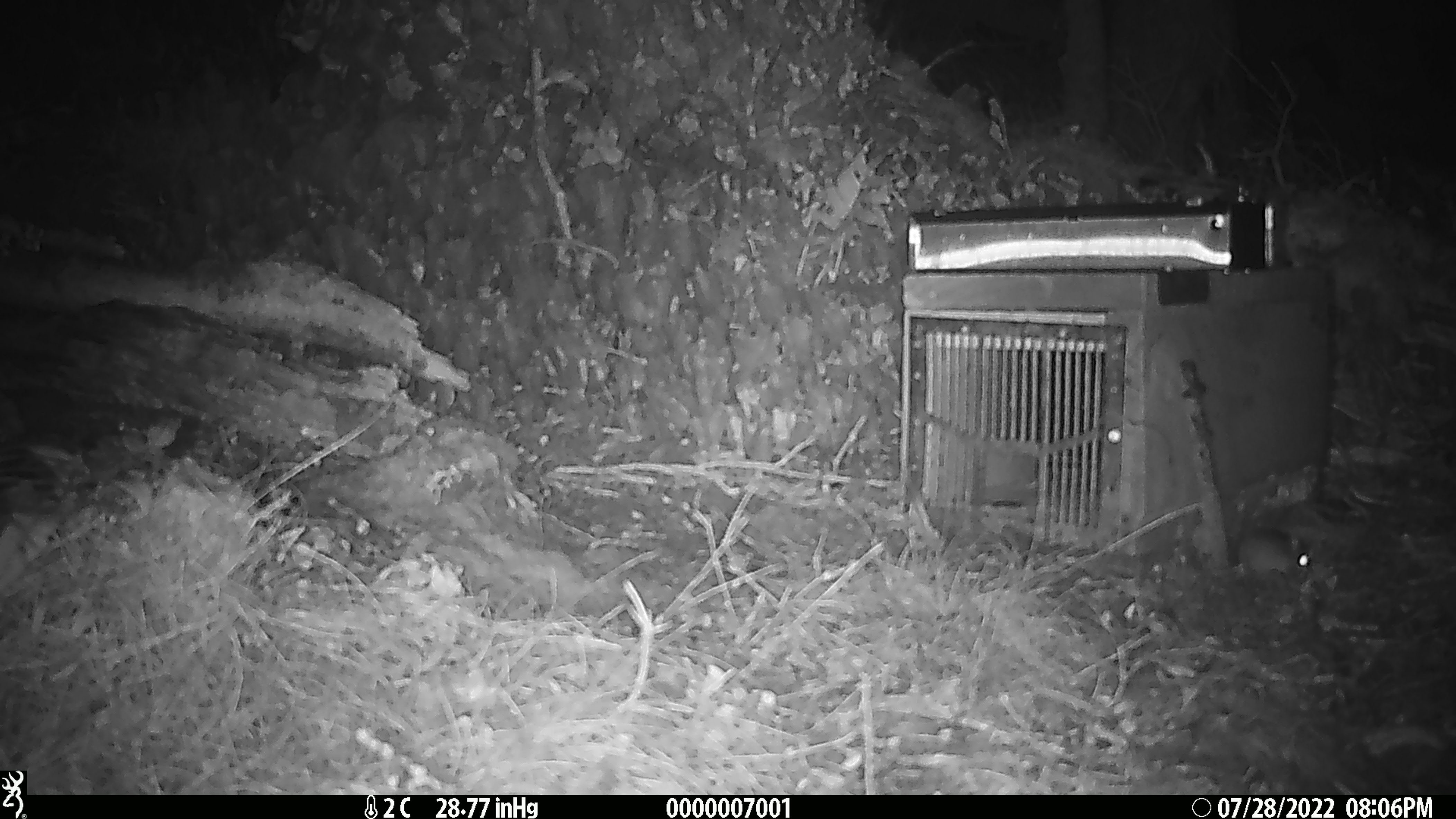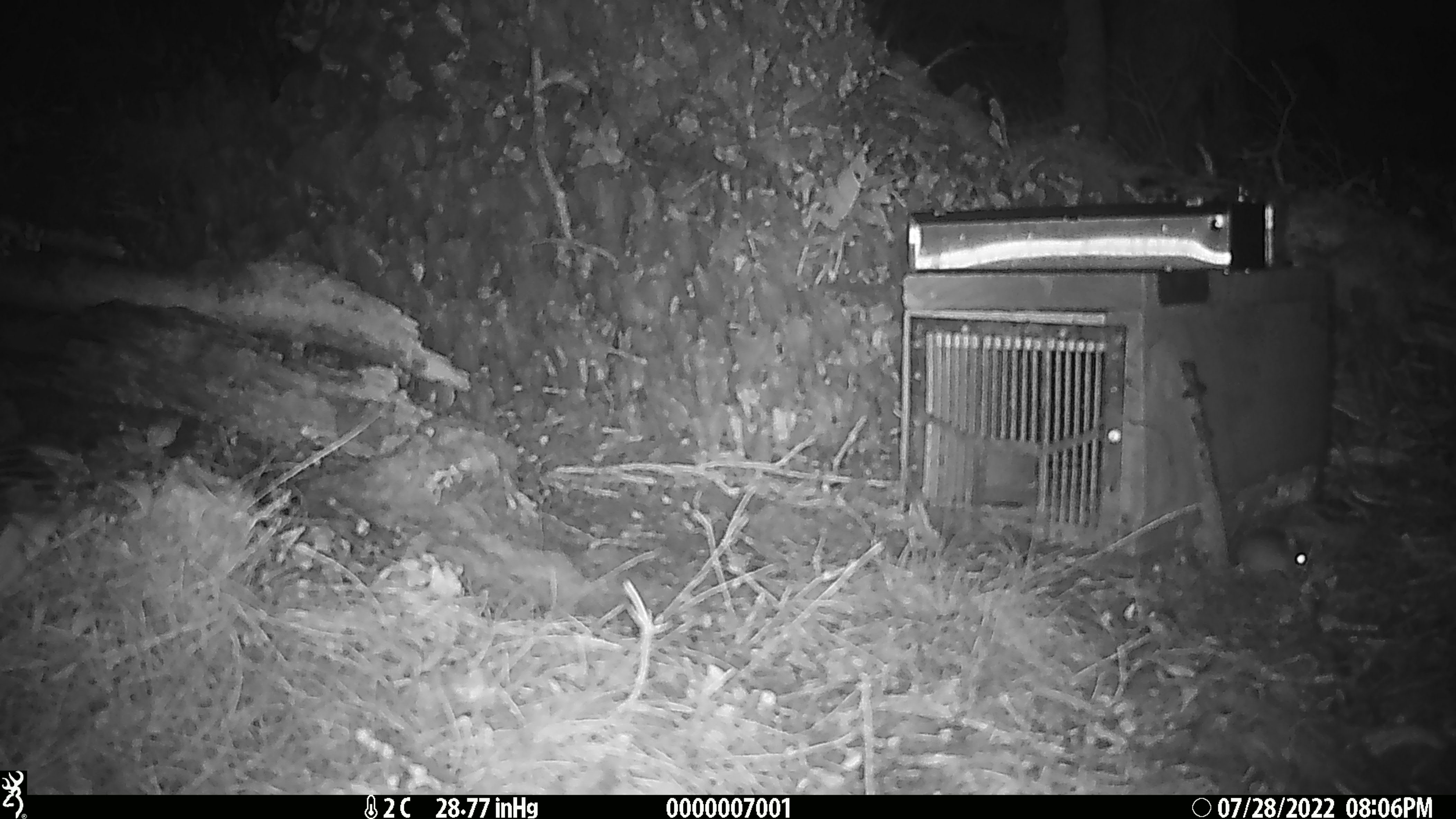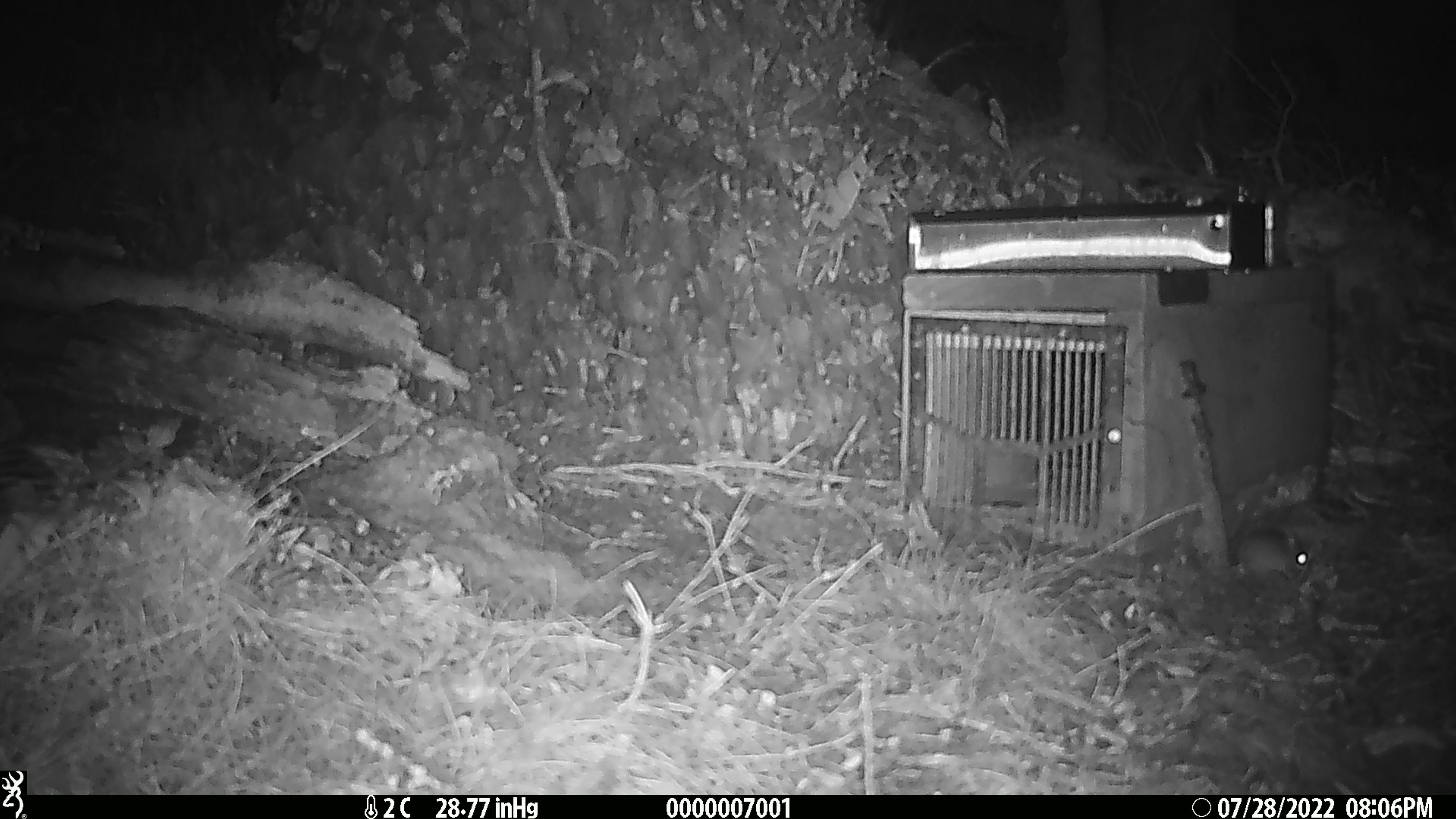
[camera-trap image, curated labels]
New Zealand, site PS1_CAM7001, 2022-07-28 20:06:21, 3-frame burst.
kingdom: Animalia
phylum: Chordata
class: Mammalia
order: Rodentia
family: Muridae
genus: Mus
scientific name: Mus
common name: mouse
Mouse (Mus).